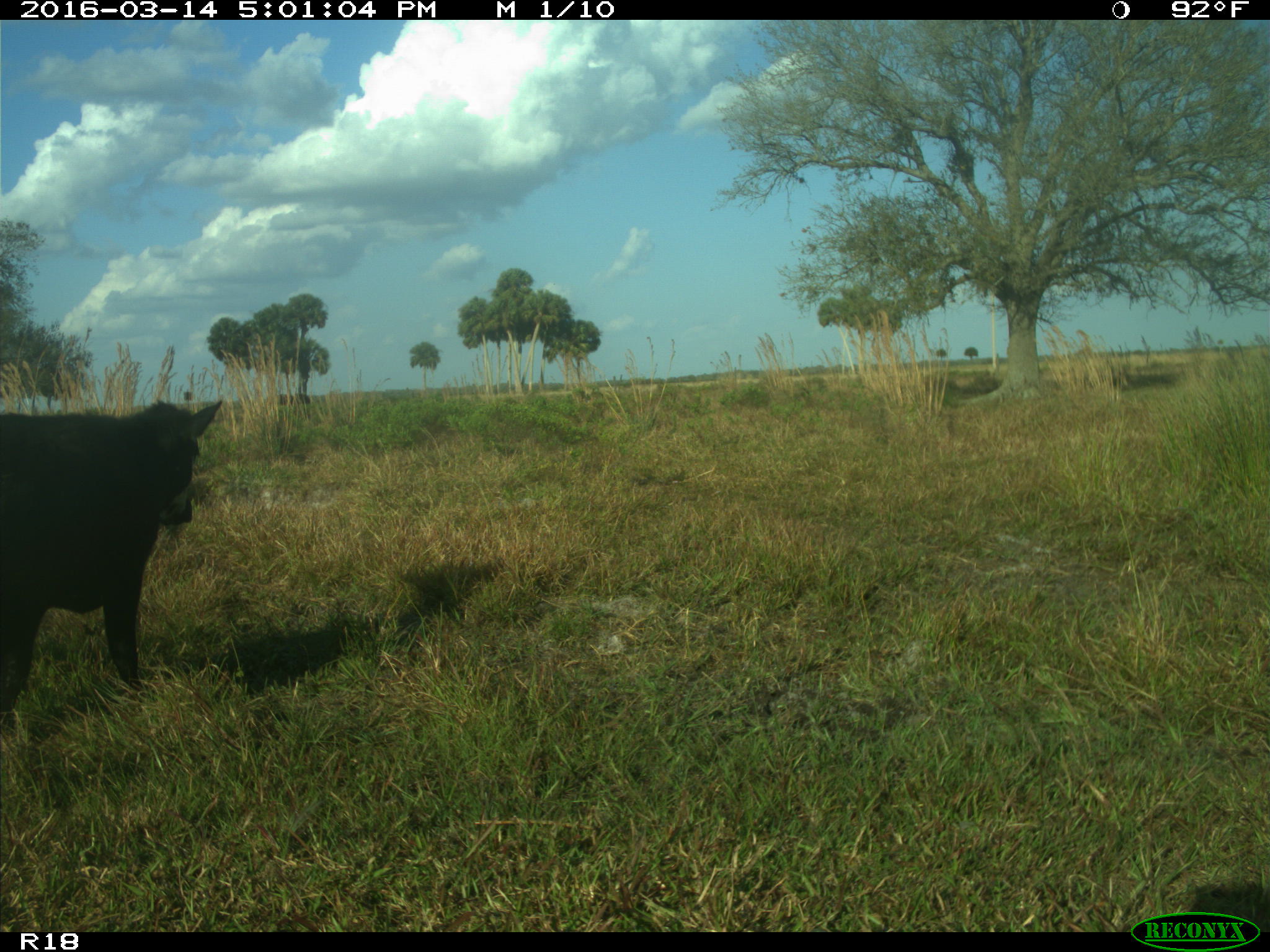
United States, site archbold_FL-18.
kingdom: Animalia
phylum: Chordata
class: Mammalia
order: Artiodactyla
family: Bovidae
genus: Bos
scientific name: Bos taurus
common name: domestic cow